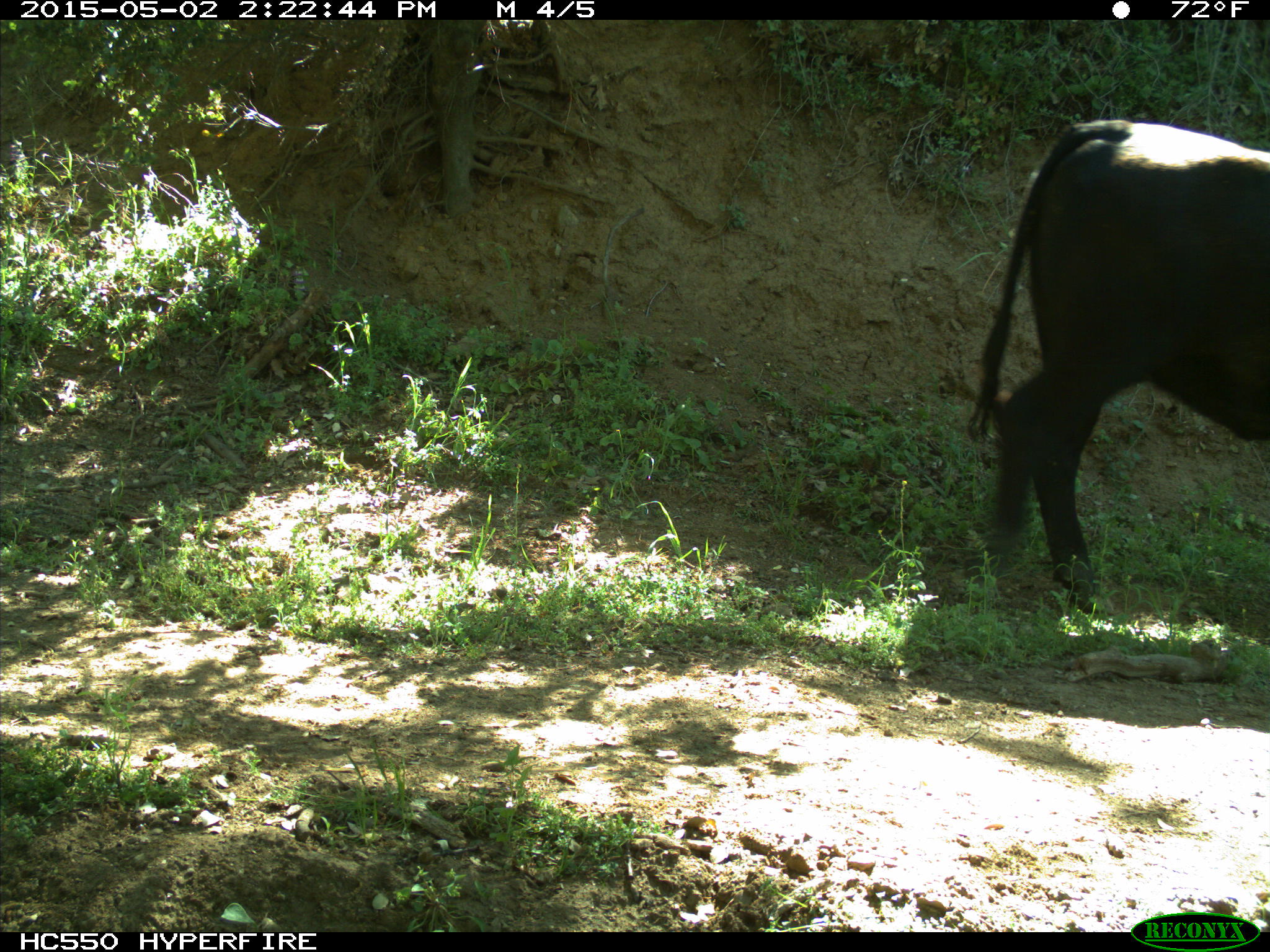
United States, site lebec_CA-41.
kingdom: Animalia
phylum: Chordata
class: Mammalia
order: Artiodactyla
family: Bovidae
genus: Bos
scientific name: Bos taurus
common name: domestic cow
Bos taurus (domestic cow).